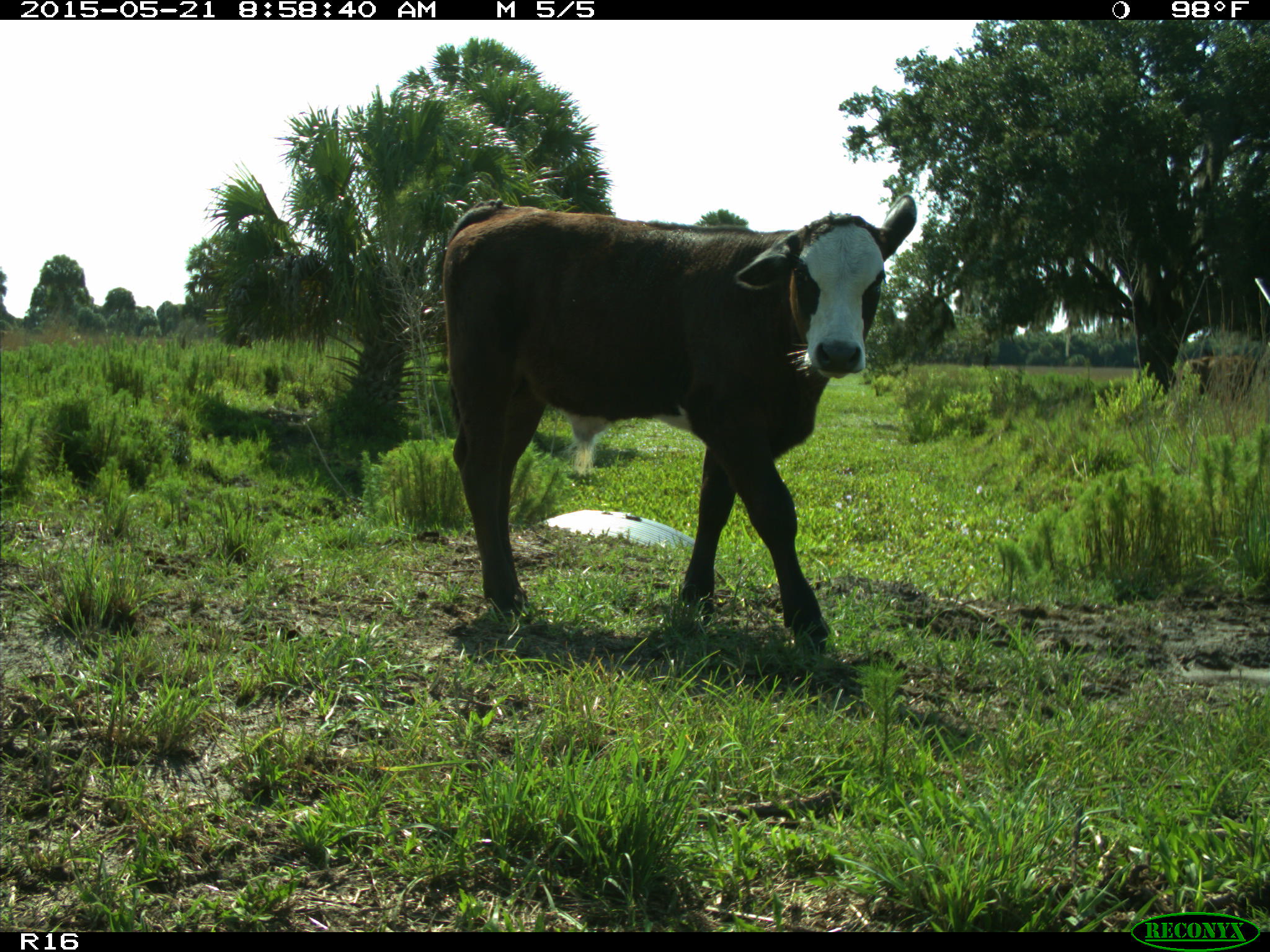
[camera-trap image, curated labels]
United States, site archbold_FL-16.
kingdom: Animalia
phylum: Chordata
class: Mammalia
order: Artiodactyla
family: Bovidae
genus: Bos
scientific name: Bos taurus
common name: domestic cow